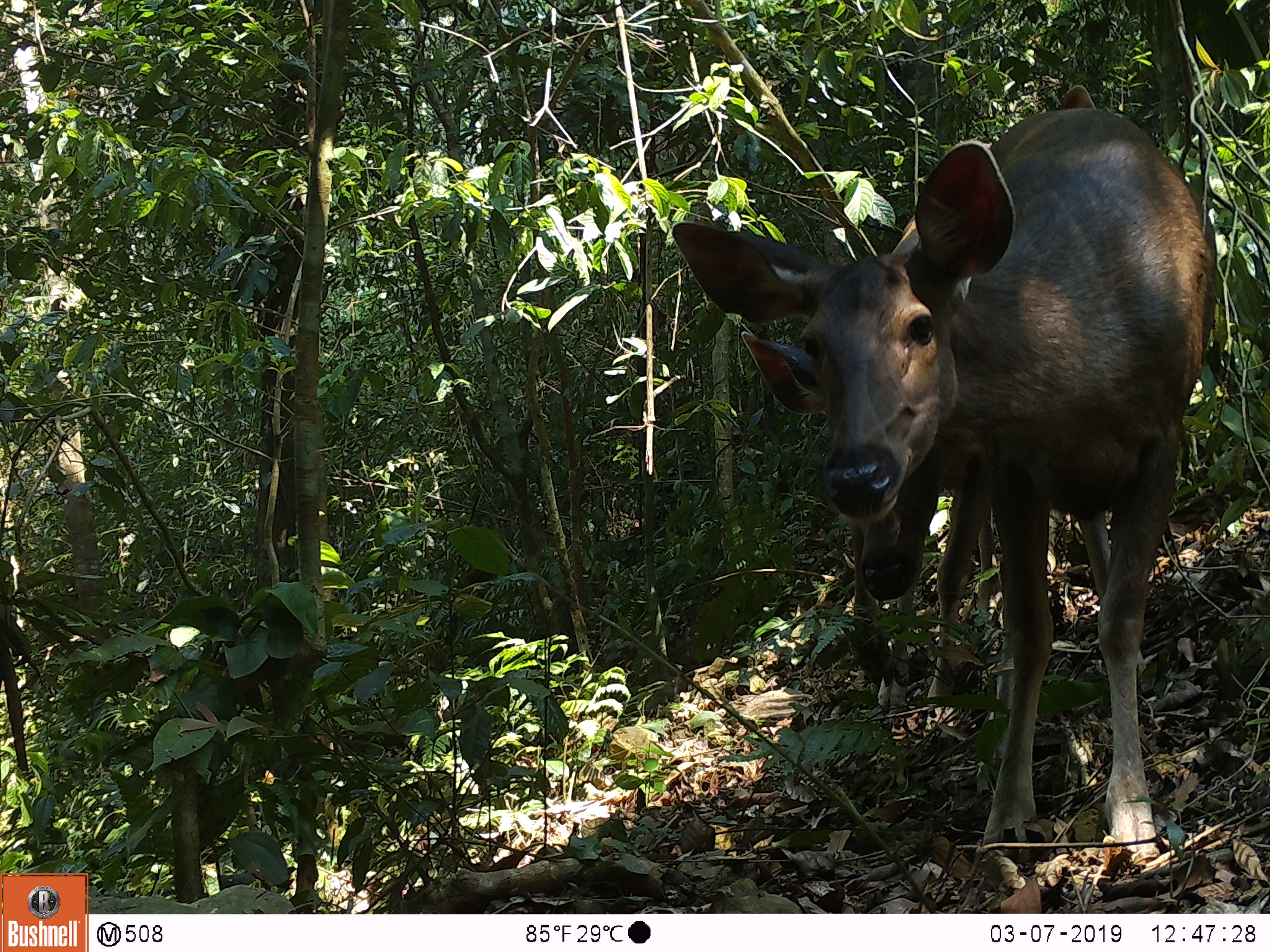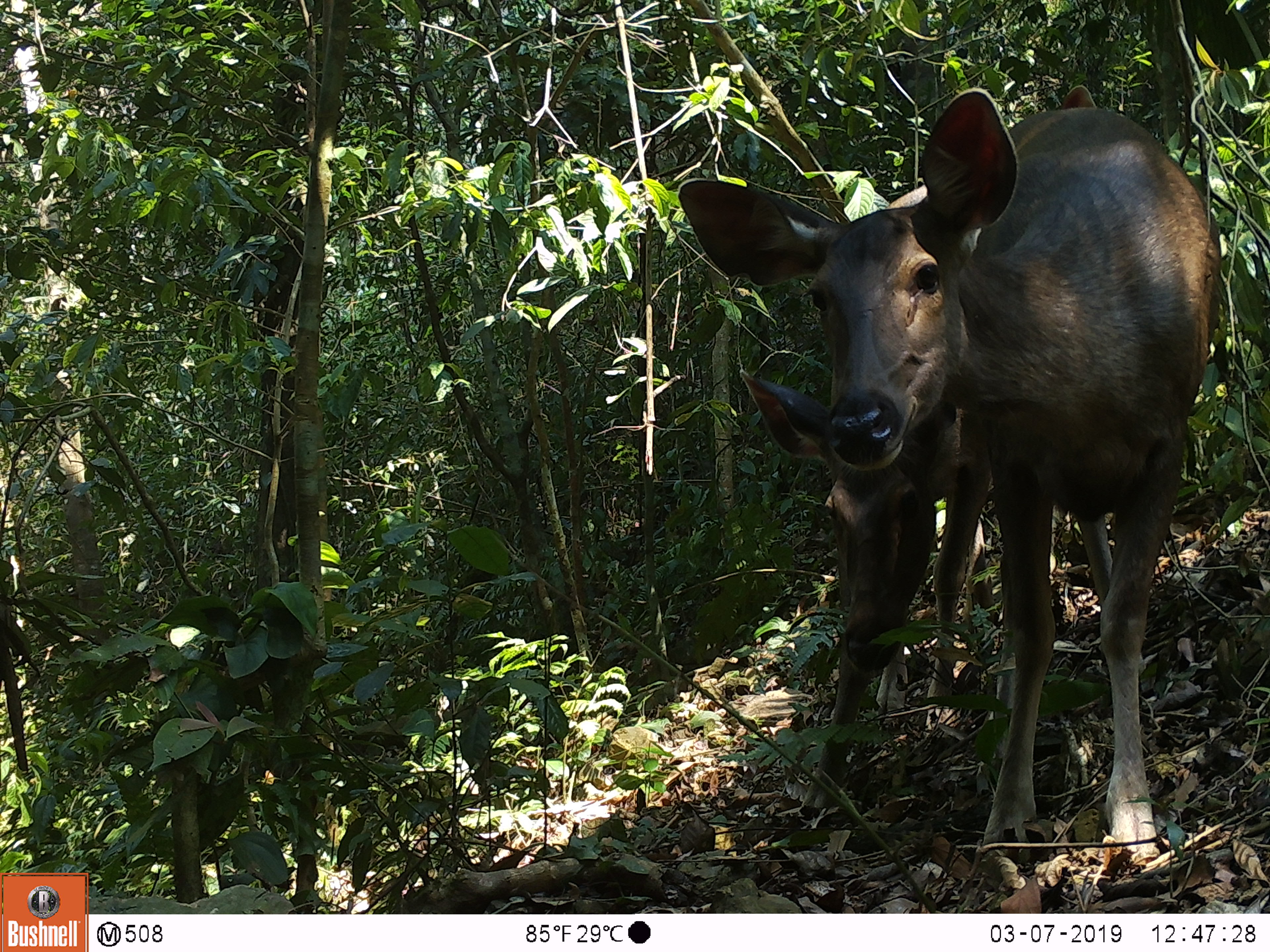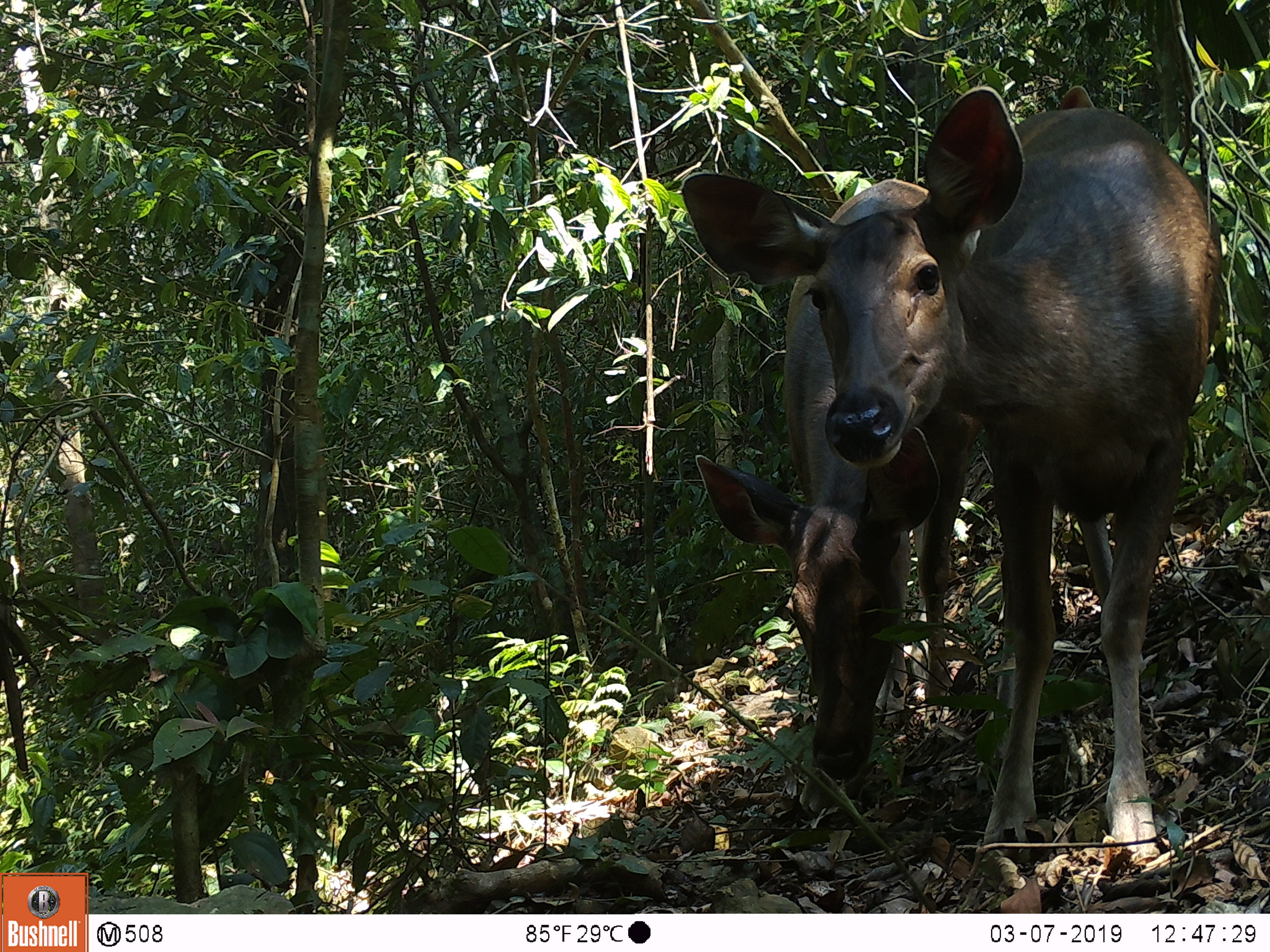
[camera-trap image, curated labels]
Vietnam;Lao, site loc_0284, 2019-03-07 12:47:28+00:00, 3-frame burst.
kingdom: Animalia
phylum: Chordata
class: Mammalia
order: Artiodactyla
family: Cervidae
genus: Rusa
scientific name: Rusa unicolor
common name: sambar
Sambar (Rusa unicolor). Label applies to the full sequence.